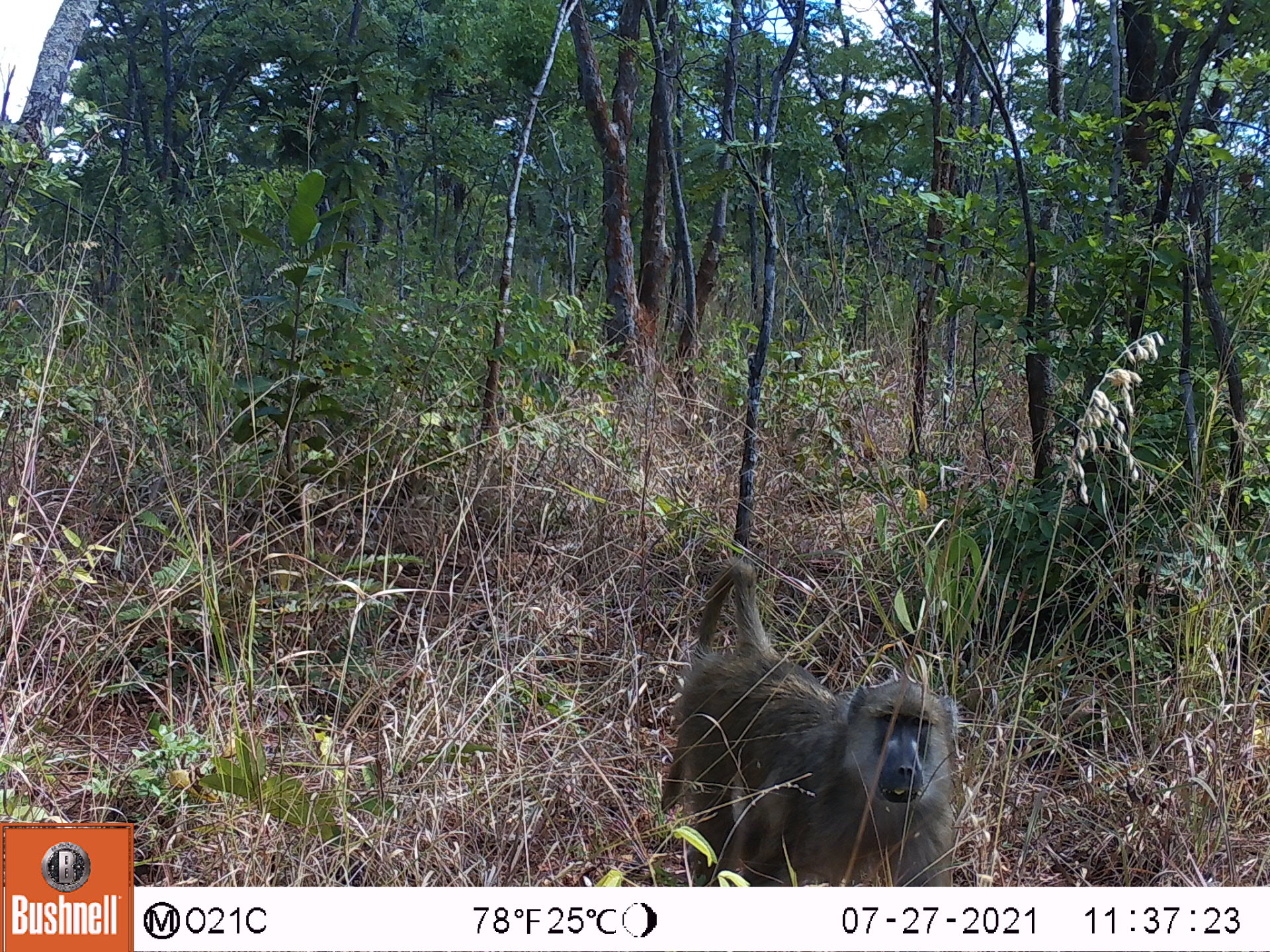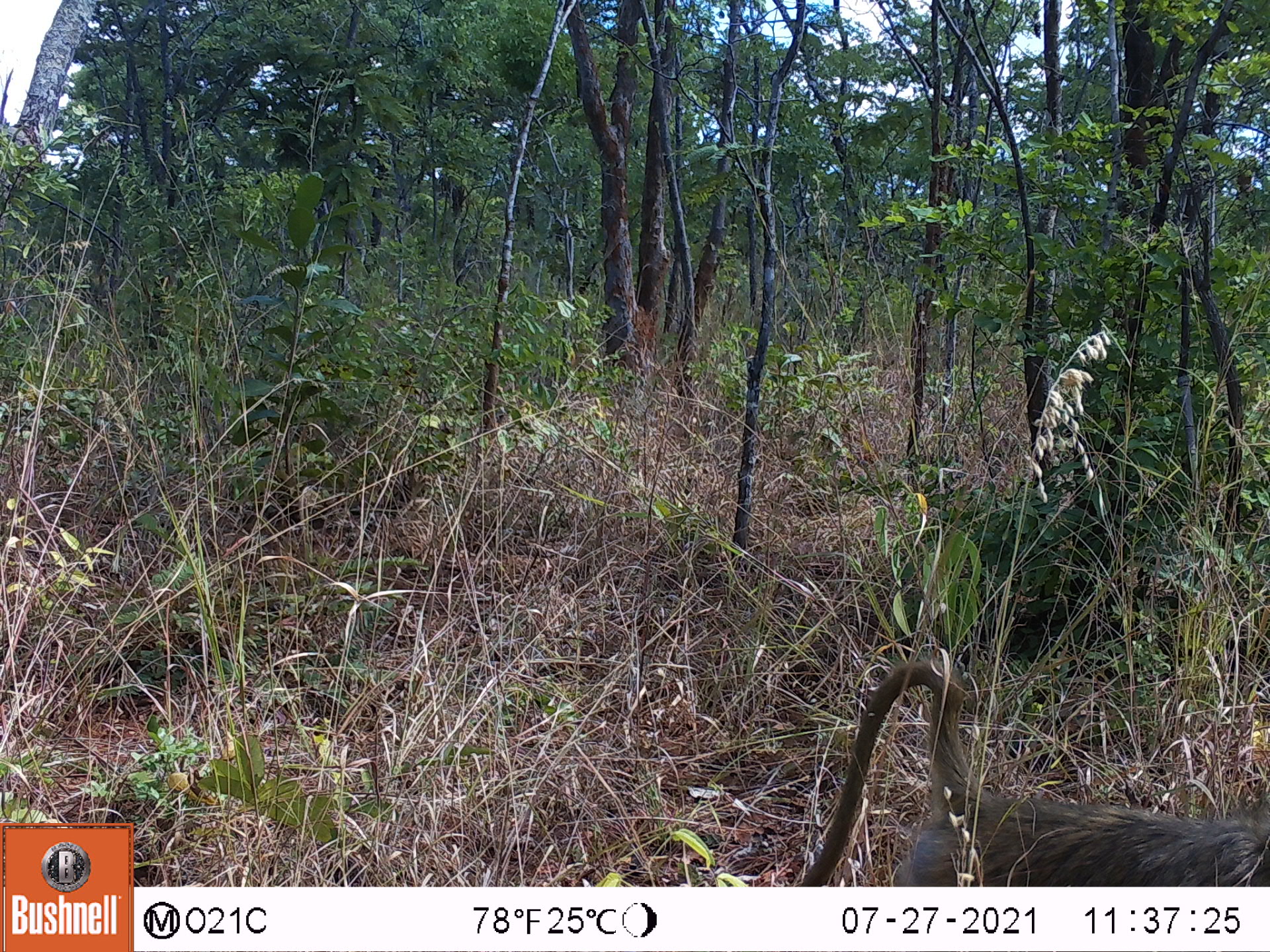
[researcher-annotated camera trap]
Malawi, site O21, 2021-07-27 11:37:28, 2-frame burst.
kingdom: Animalia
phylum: Chordata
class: Mammalia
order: Primates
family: Cercopithecidae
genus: Papio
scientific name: Papio cynocephalus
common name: yellow baboon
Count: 1.